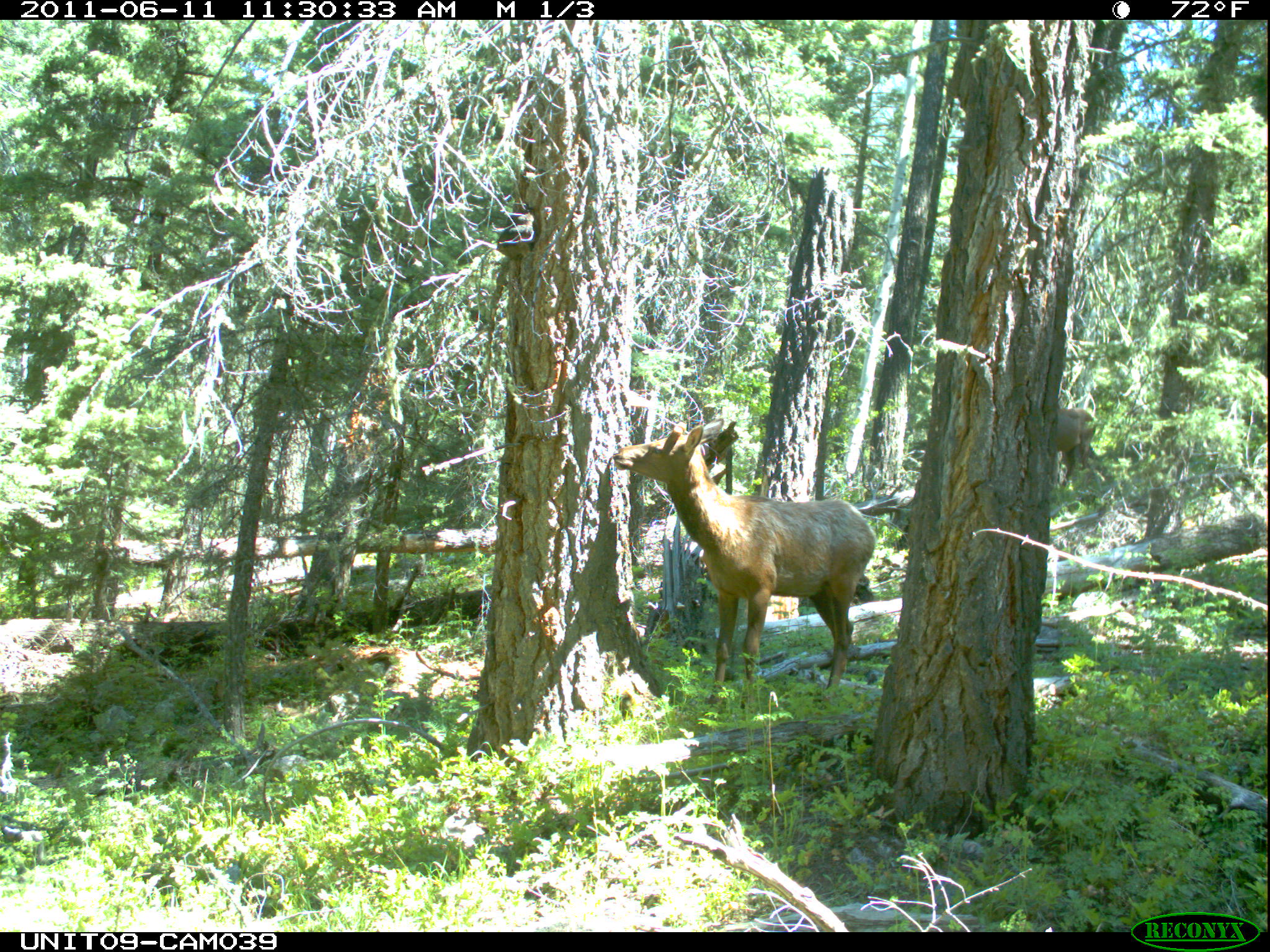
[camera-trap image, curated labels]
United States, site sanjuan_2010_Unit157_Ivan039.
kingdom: Animalia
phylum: Chordata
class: Mammalia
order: Artiodactyla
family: Cervidae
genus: Cervus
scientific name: Cervus elaphus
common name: red deer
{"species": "Cervus elaphus (red deer)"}